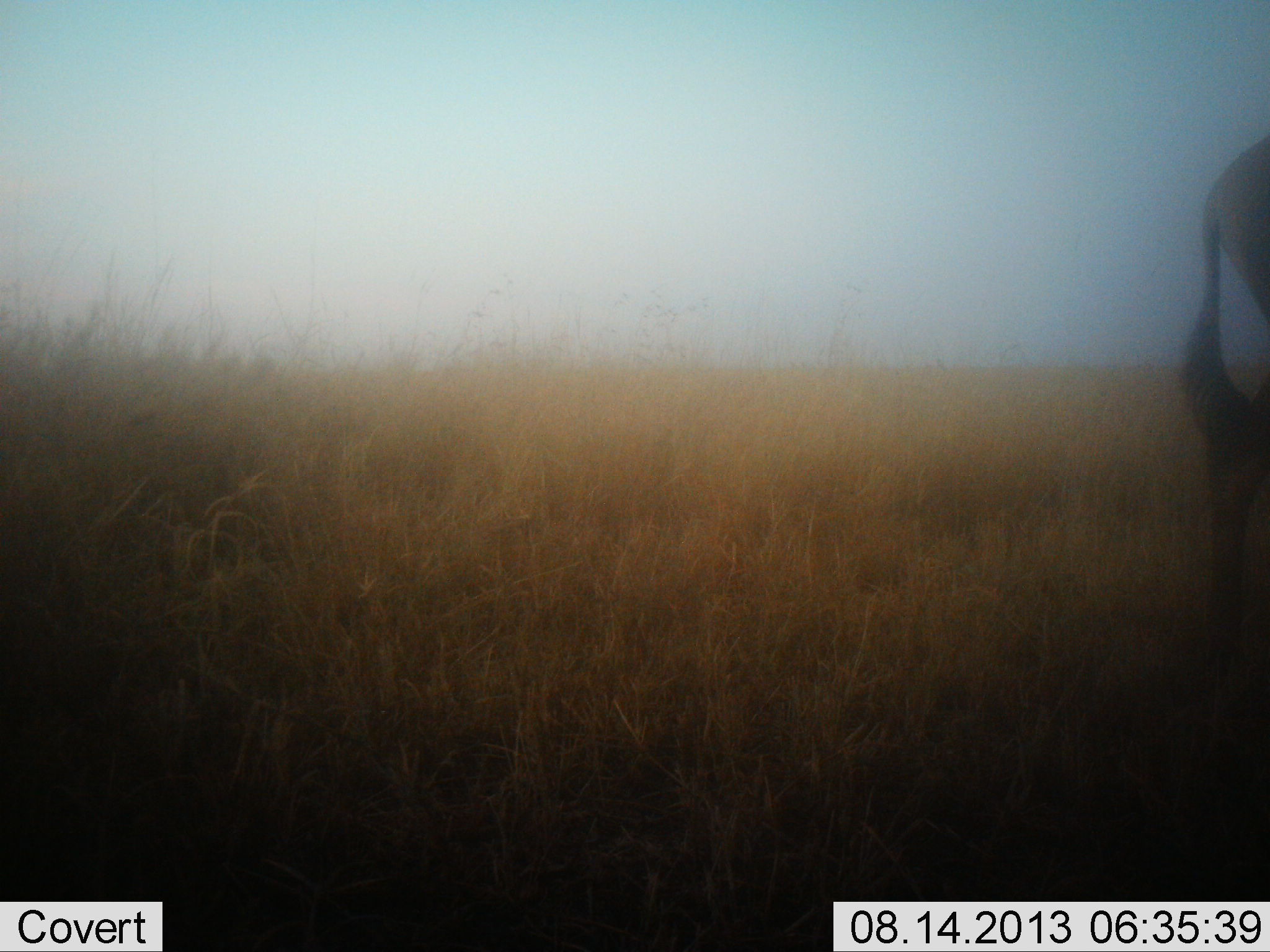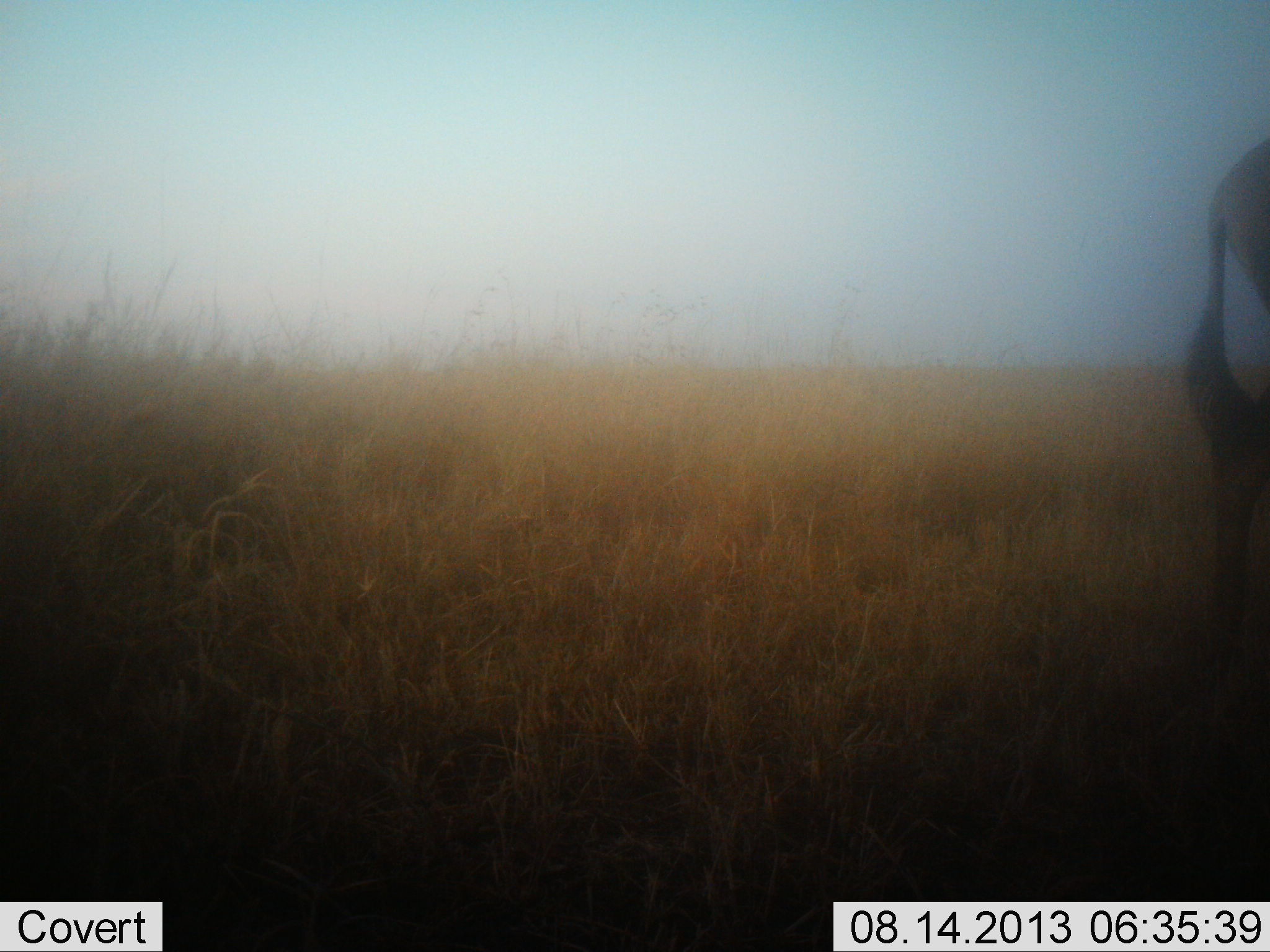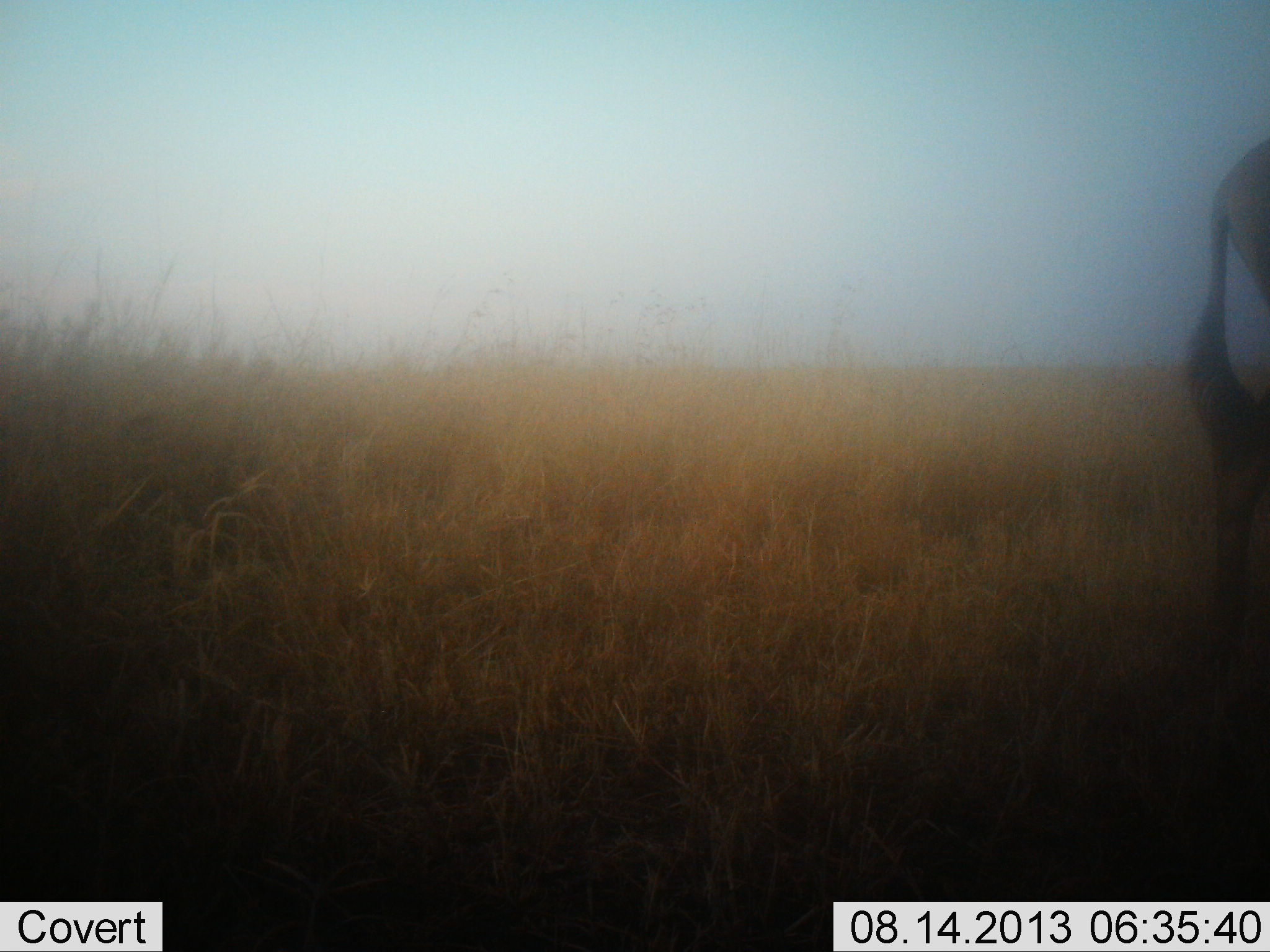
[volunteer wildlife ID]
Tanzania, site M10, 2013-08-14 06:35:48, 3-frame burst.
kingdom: Animalia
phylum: Chordata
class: Mammalia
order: Artiodactyla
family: Bovidae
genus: Tragelaphus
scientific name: Tragelaphus oryx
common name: eland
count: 1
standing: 83%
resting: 0%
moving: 17%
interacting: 0%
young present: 0%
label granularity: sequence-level